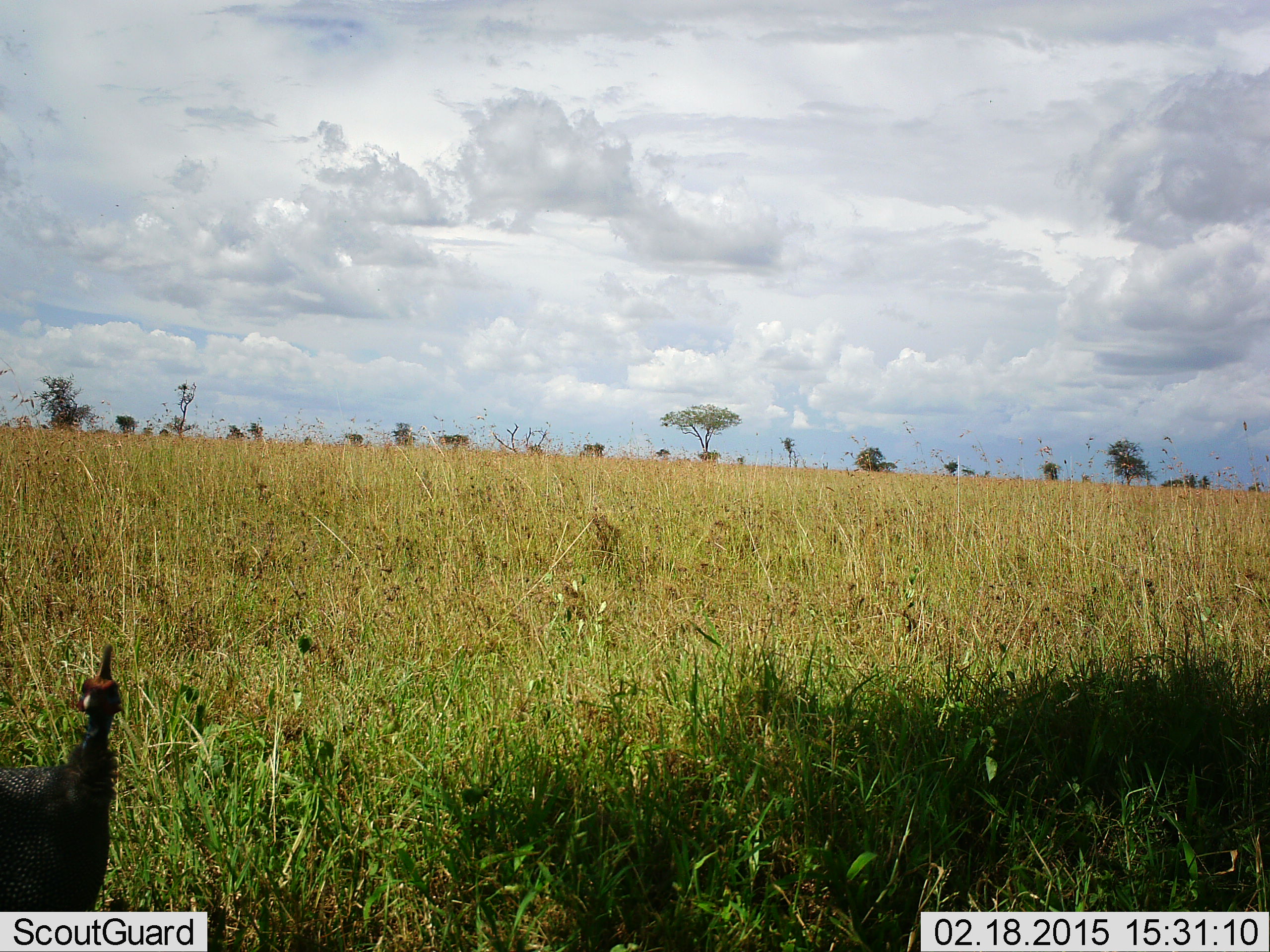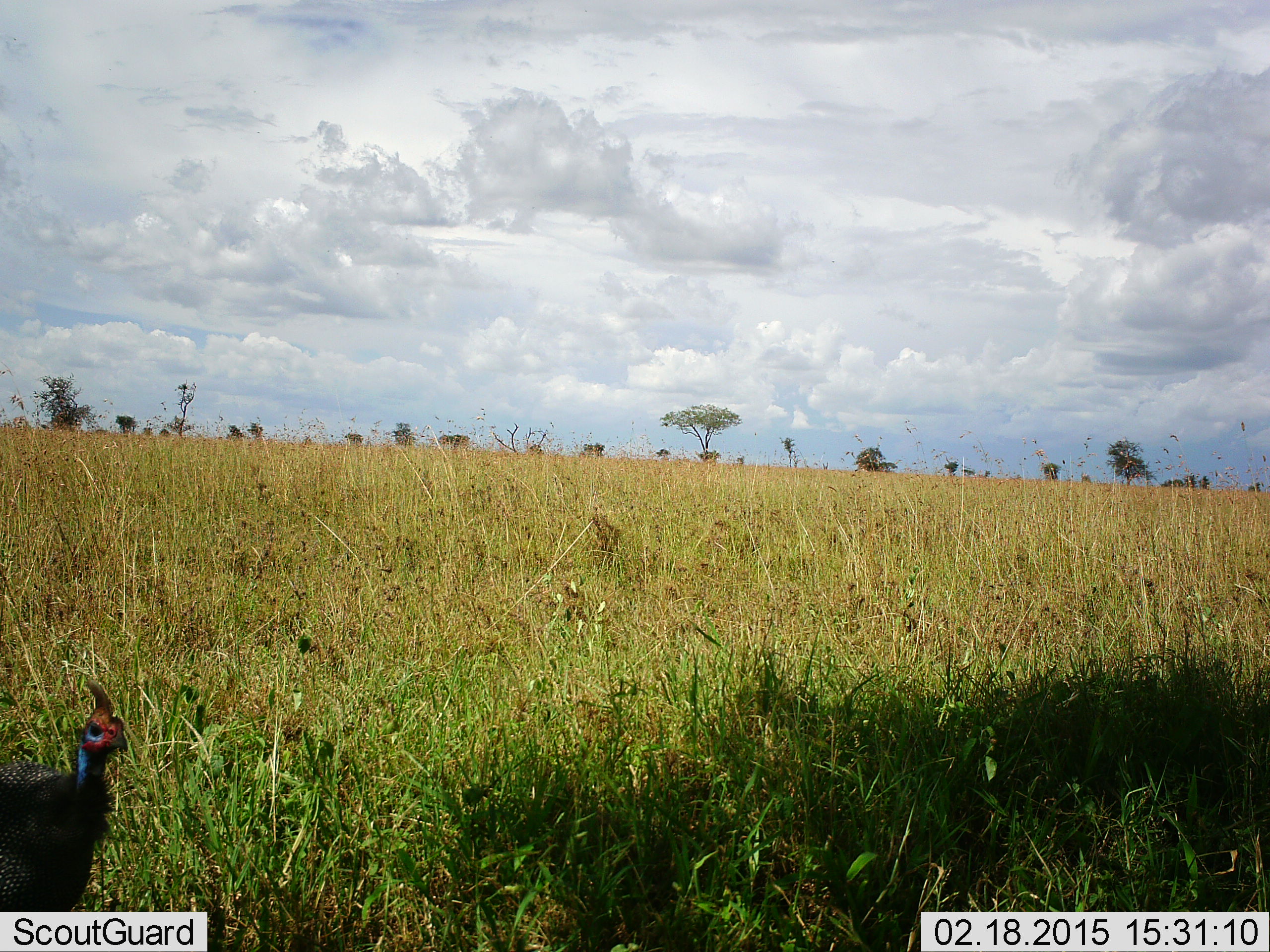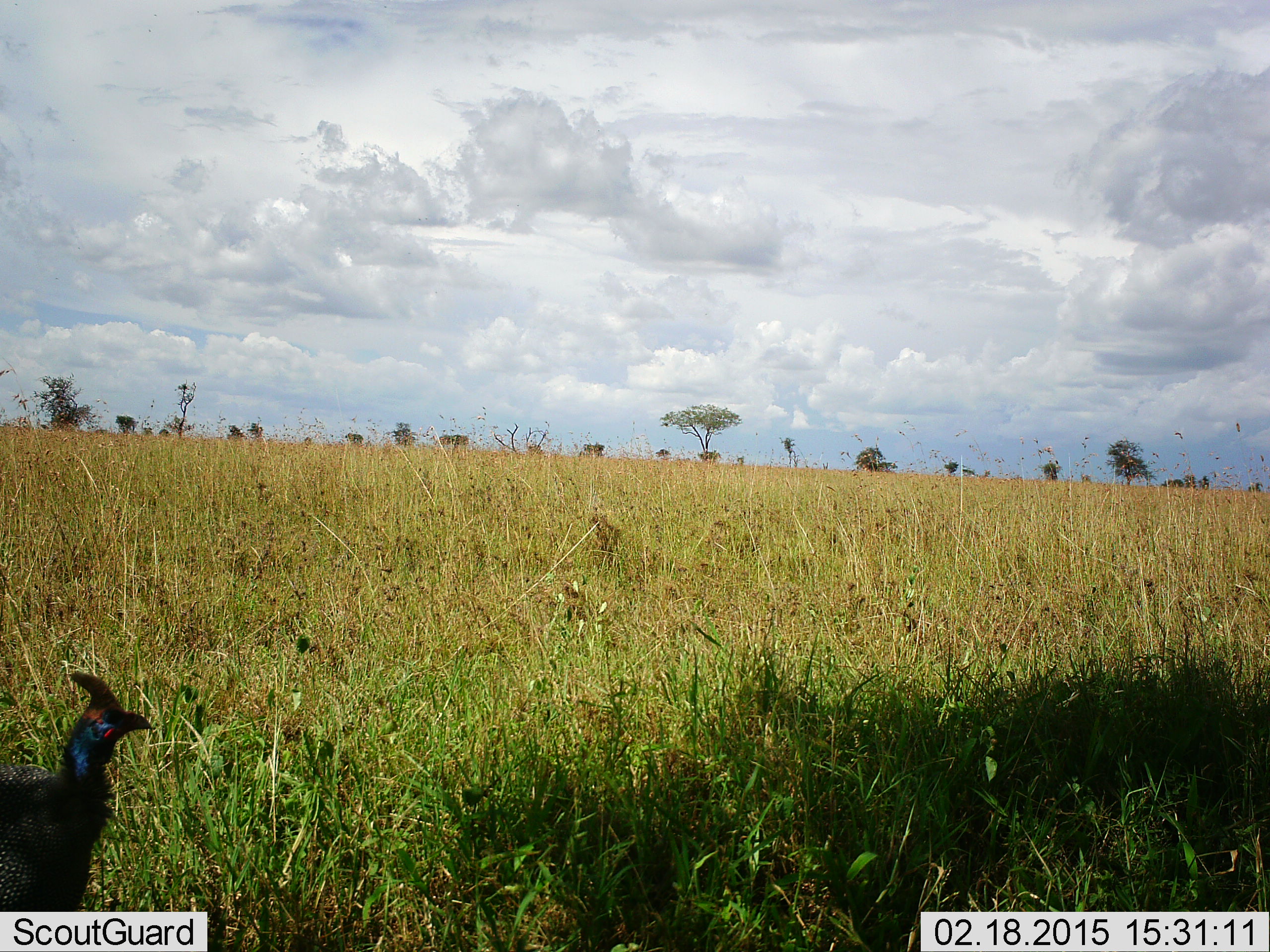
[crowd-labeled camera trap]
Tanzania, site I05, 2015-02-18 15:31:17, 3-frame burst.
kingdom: Animalia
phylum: Chordata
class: Aves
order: Galliformes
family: Numididae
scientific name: Numididae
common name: guinea fowl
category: guineafowl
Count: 1.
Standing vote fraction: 90%.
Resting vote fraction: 0%.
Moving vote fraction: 10%.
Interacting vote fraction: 0%.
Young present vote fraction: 0%.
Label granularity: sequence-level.